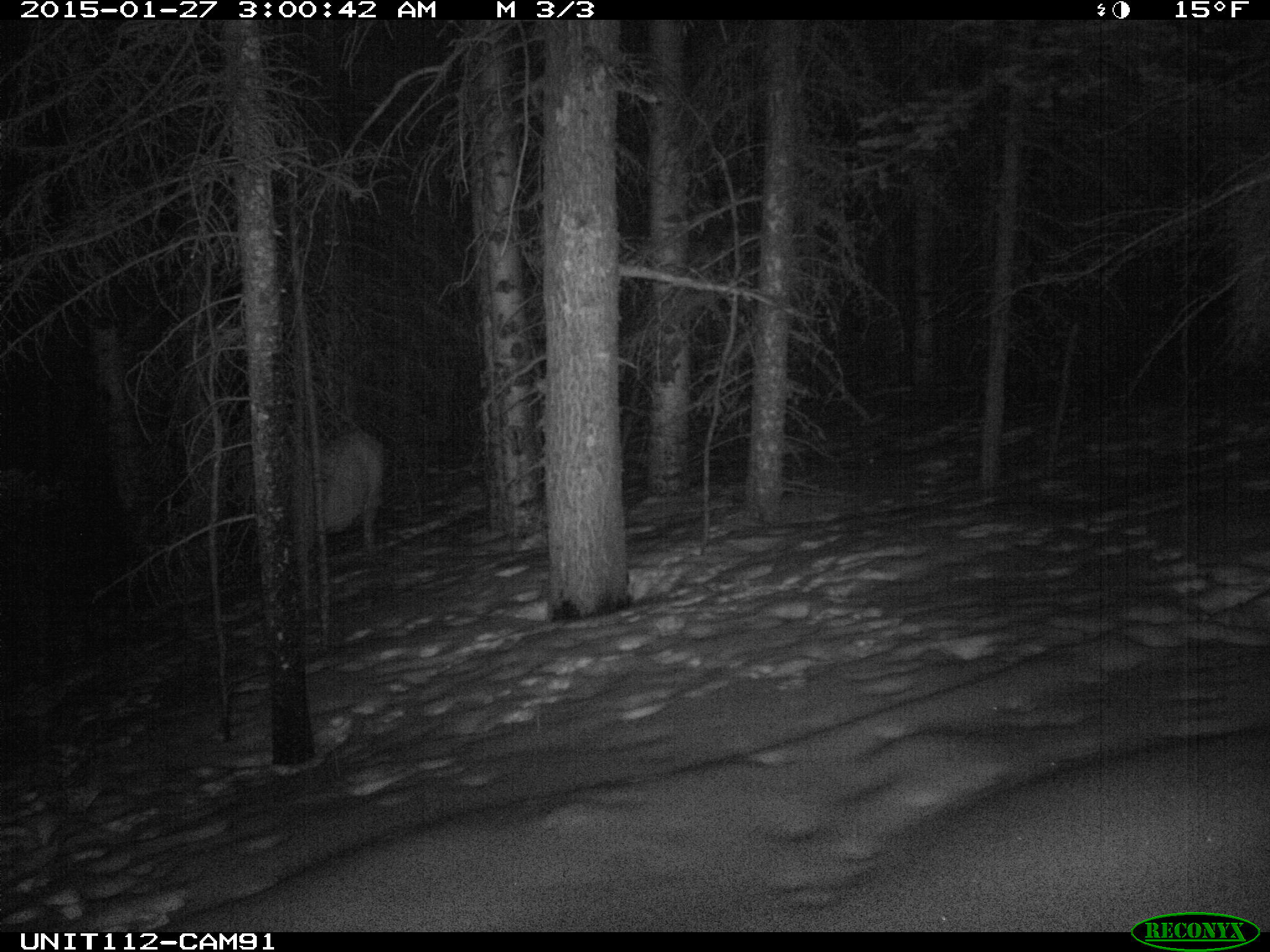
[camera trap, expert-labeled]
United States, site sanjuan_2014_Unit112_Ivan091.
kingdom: Animalia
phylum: Chordata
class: Mammalia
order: Artiodactyla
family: Cervidae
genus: Cervus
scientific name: Cervus elaphus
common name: red deer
Cervus elaphus (red deer).